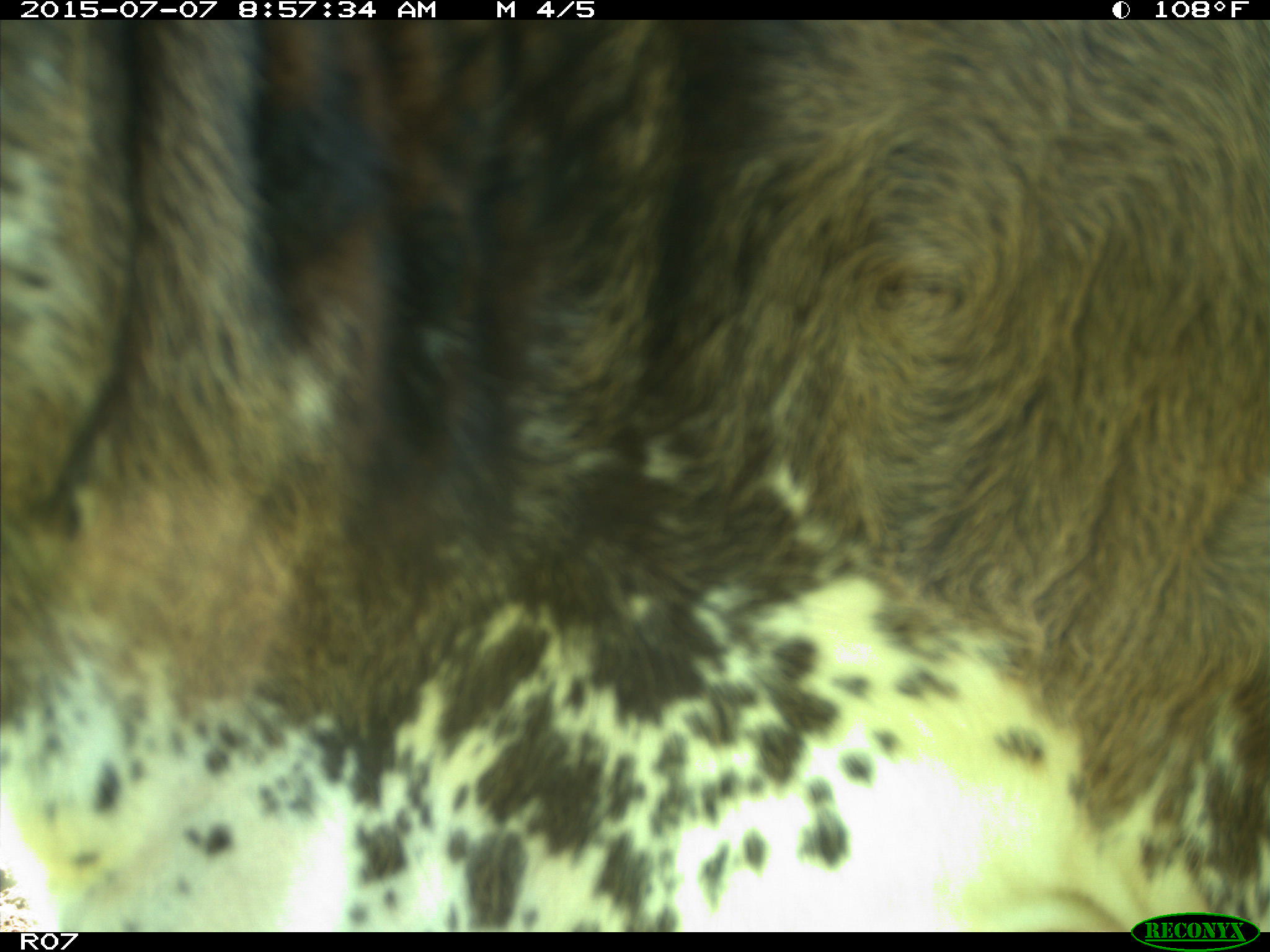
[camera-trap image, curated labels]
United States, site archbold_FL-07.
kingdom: Animalia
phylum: Chordata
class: Mammalia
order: Artiodactyla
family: Bovidae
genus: Bos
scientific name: Bos taurus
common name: domestic cow